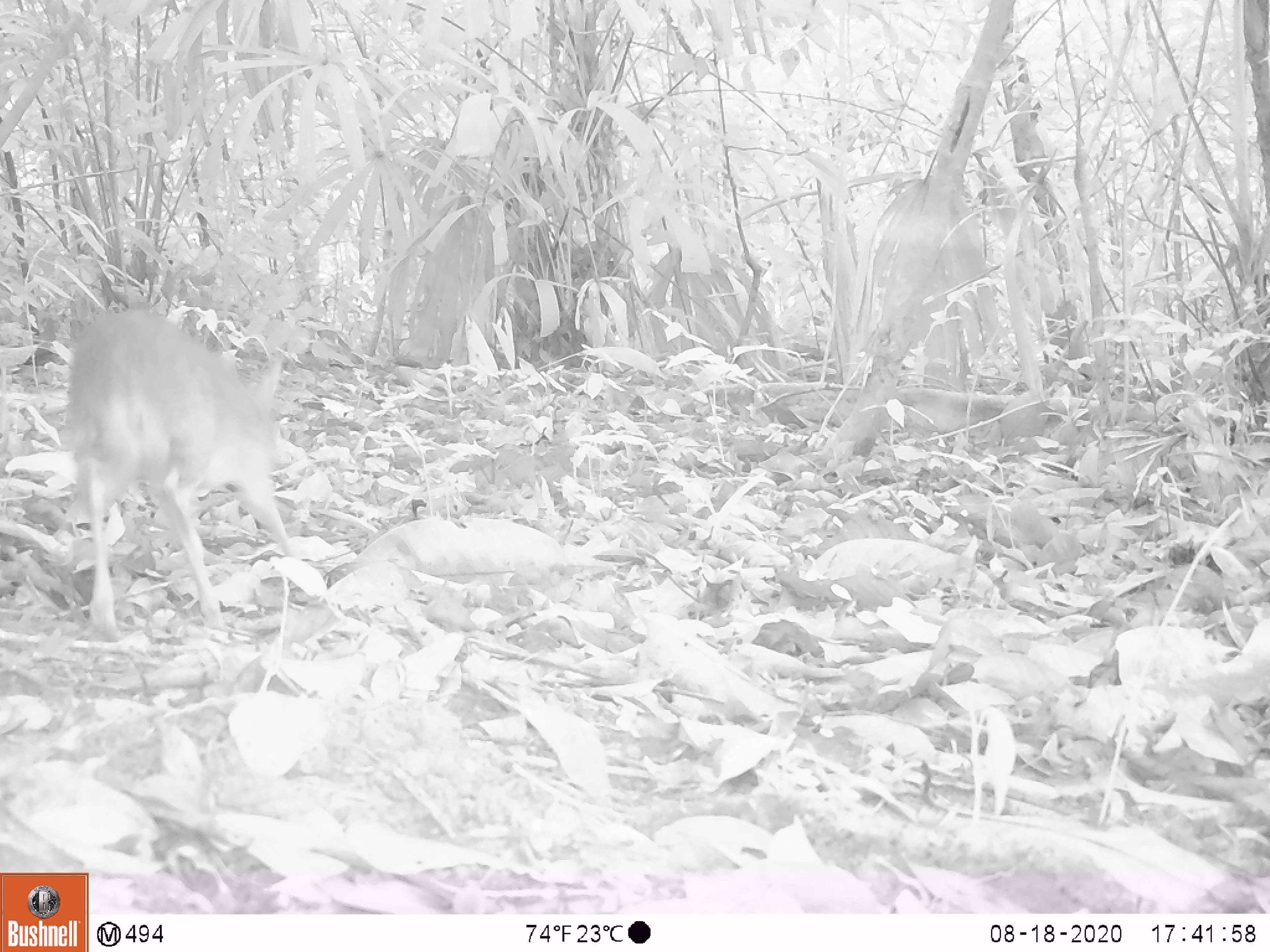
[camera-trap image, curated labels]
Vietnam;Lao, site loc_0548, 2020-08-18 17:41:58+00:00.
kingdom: Animalia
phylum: Chordata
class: Mammalia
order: Artiodactyla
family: Tragulidae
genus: Moschiola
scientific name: Moschiola meminna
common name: chevrotain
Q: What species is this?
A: Chevrotain (Moschiola meminna).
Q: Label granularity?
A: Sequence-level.